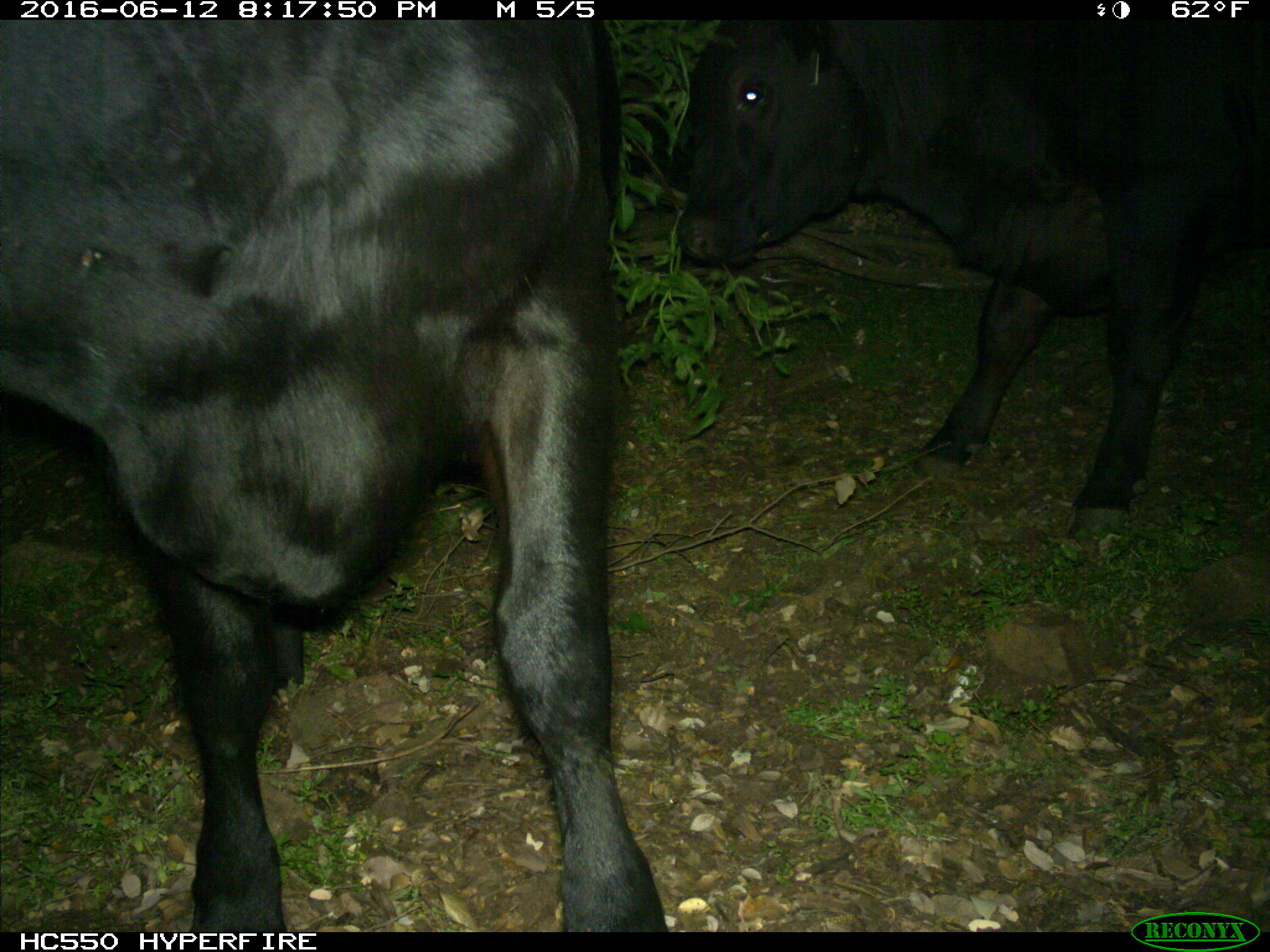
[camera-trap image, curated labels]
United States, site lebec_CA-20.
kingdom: Animalia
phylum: Chordata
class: Mammalia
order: Artiodactyla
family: Bovidae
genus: Bos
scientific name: Bos taurus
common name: domestic cow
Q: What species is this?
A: Bos taurus (domestic cow).